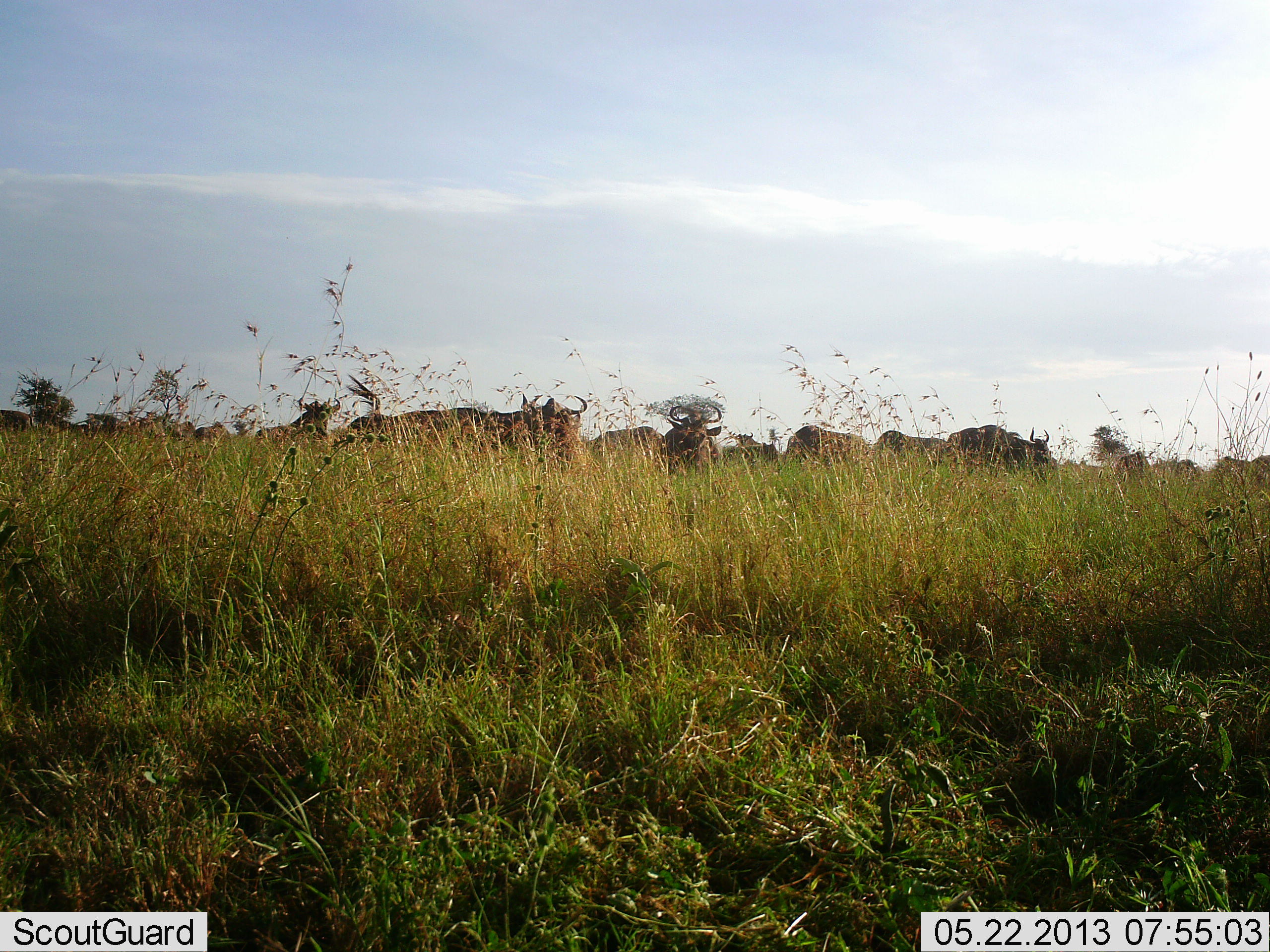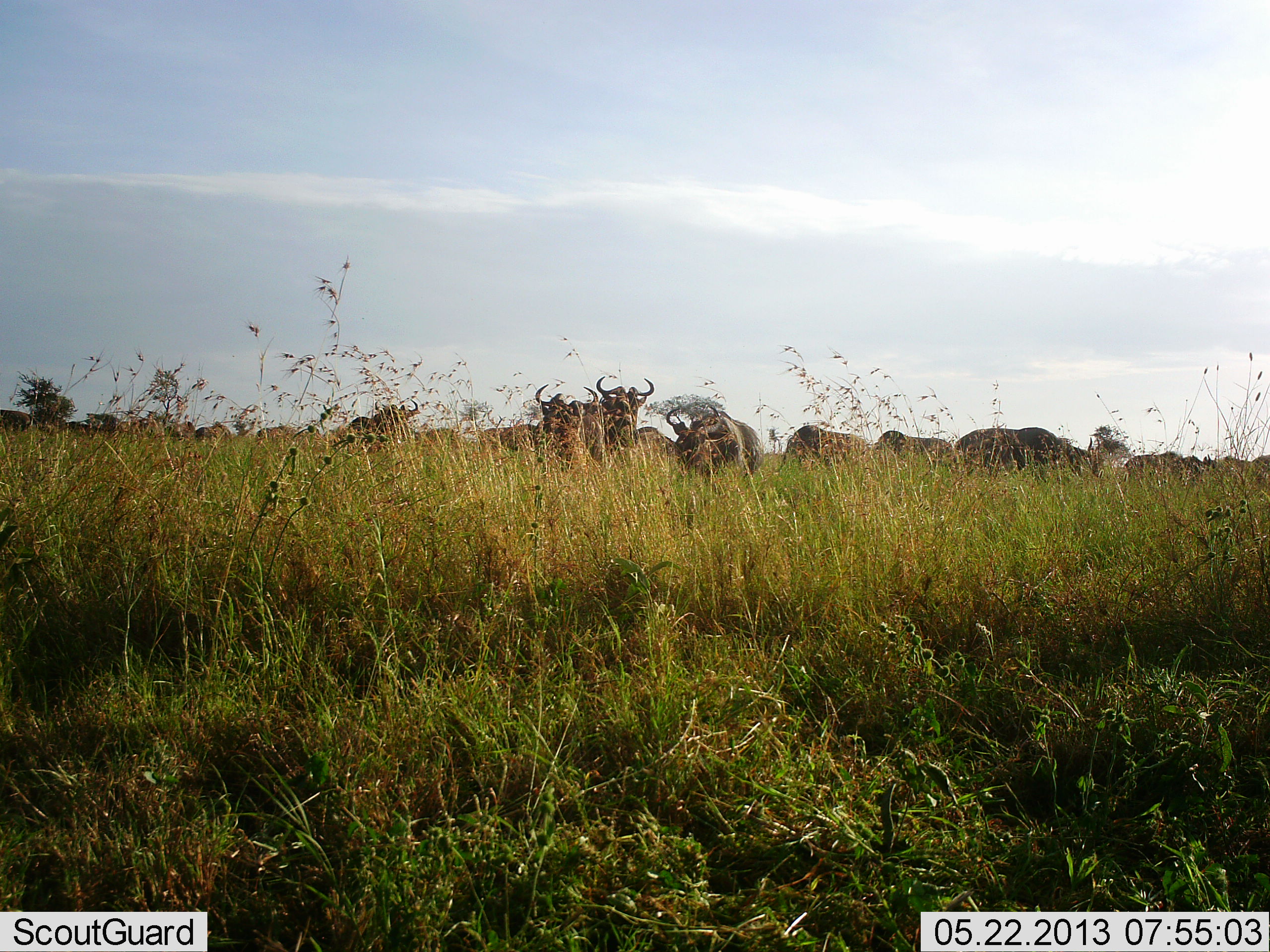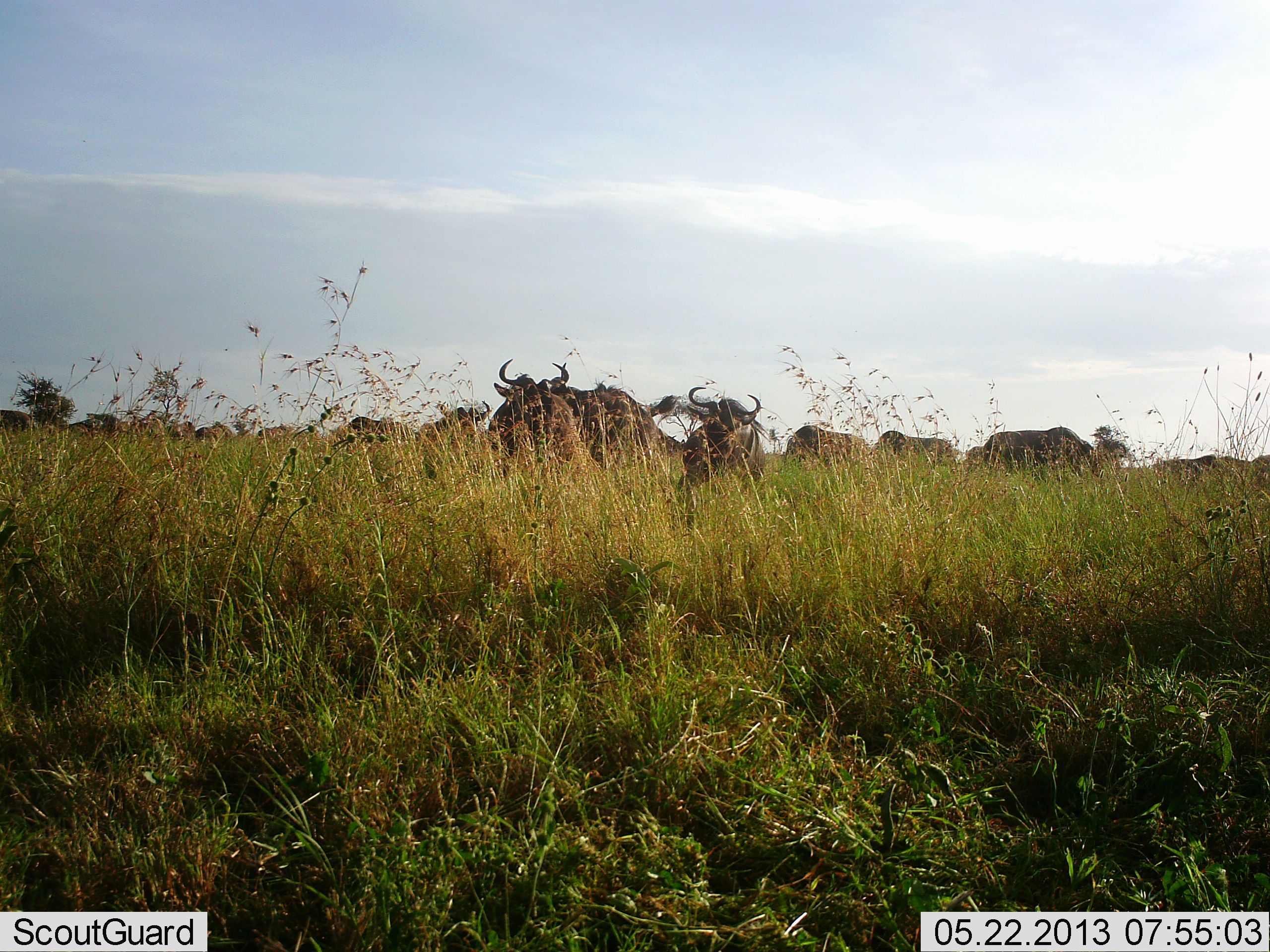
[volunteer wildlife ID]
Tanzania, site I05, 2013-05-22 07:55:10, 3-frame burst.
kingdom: Animalia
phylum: Chordata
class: Mammalia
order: Artiodactyla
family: Bovidae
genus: Connochaetes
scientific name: Connochaetes taurinus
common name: blue wildebeest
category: wildebeest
Wildebeest (blue wildebeest) (Connochaetes taurinus), count 11-50. Behavior (volunteer vote fractions): standing 43%, resting 4%, moving 74%, interacting 4%. Young present (vote fraction): 0%. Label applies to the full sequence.